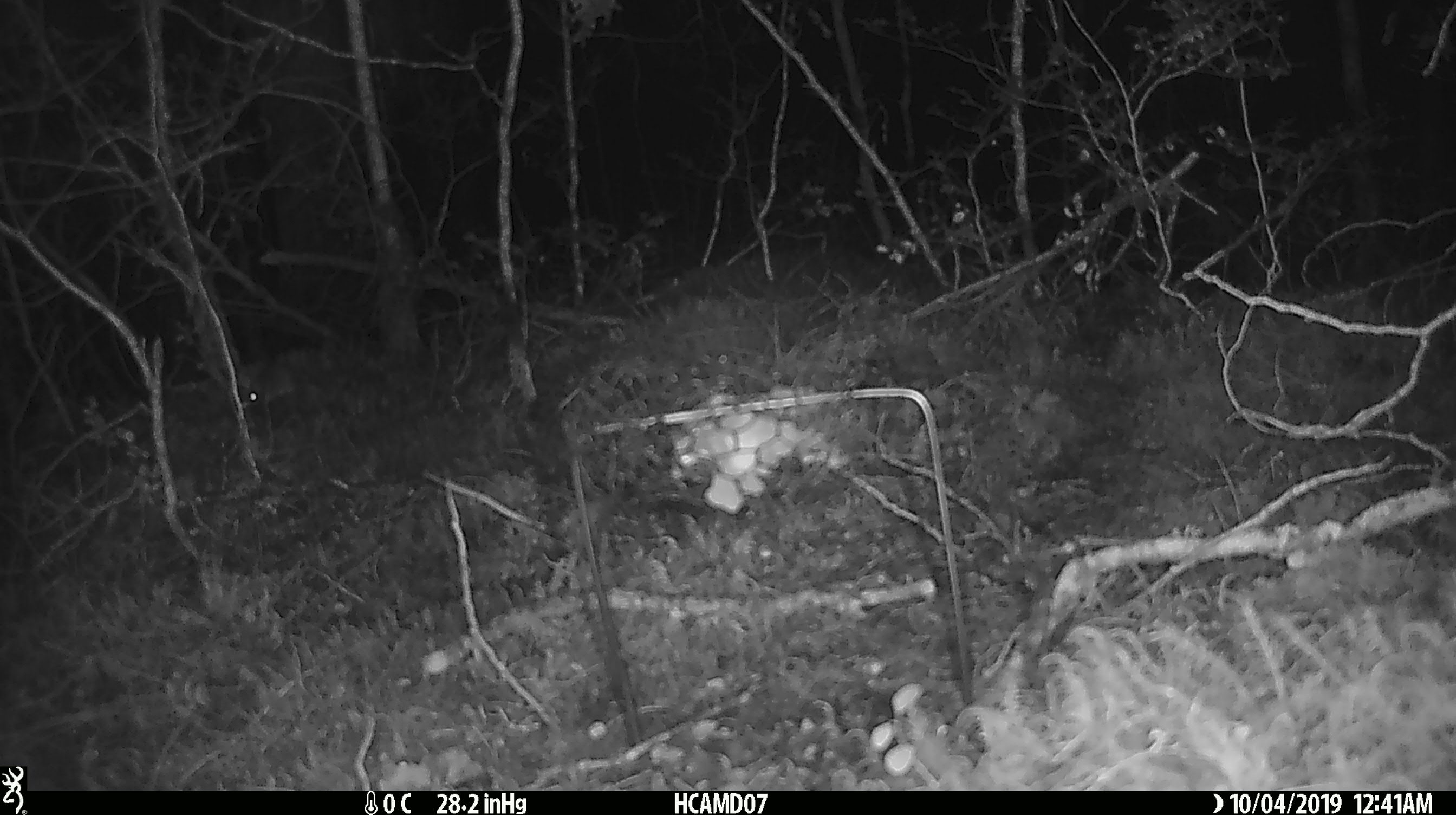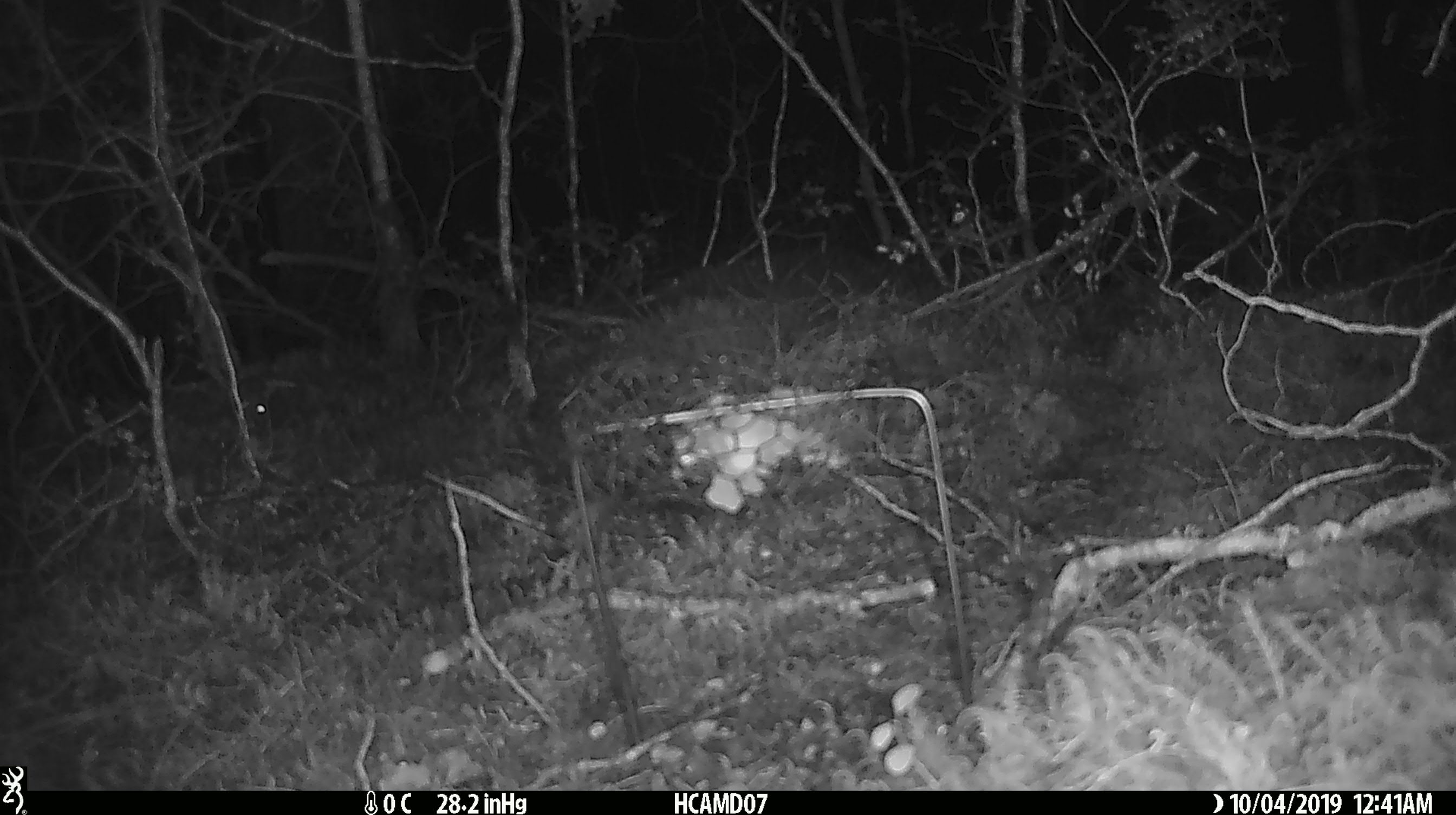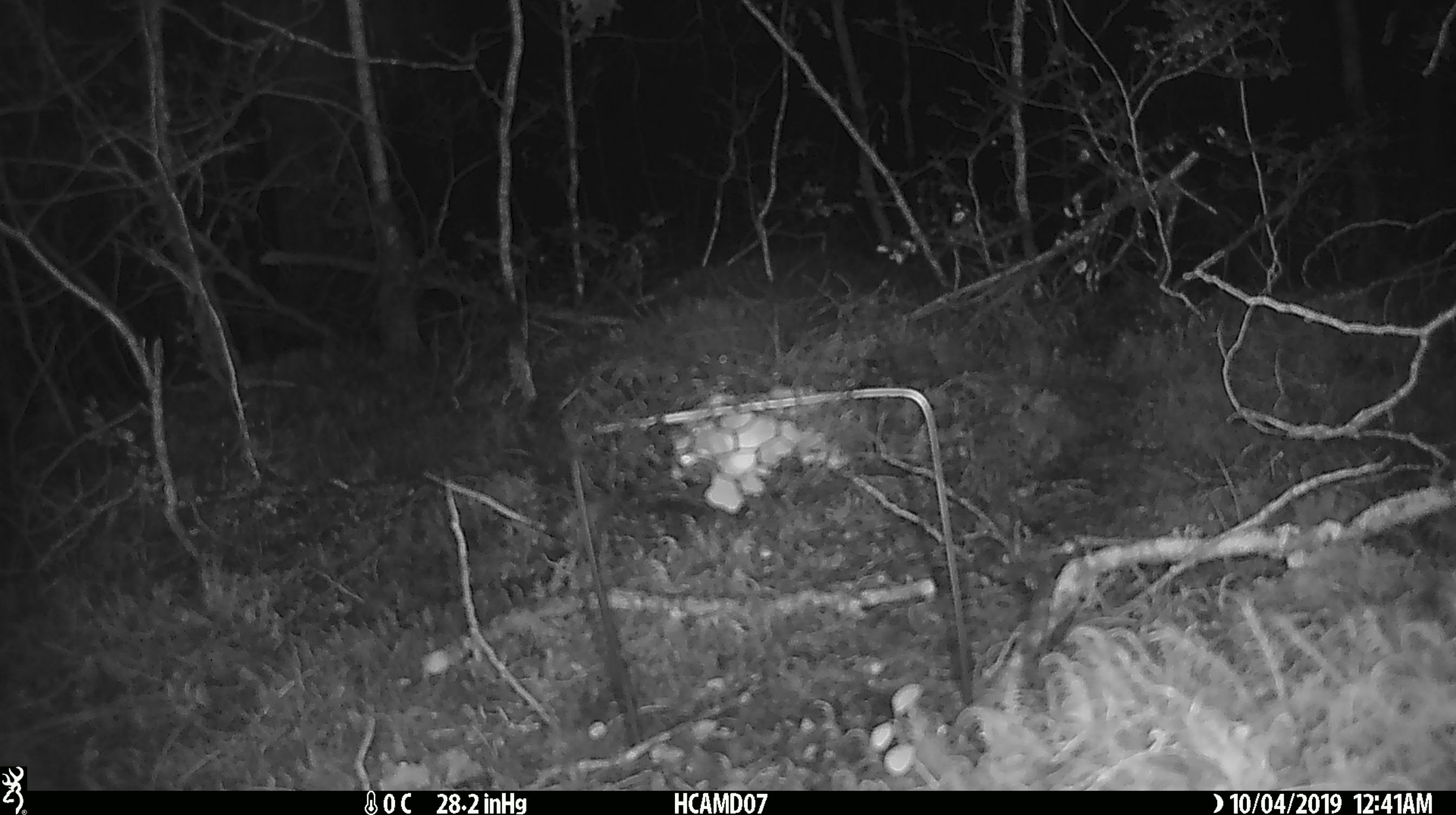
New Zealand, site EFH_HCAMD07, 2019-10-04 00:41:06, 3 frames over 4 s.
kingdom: Animalia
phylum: Chordata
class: Mammalia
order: Rodentia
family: Muridae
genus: Mus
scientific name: Mus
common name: mouse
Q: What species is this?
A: Mouse (Mus).